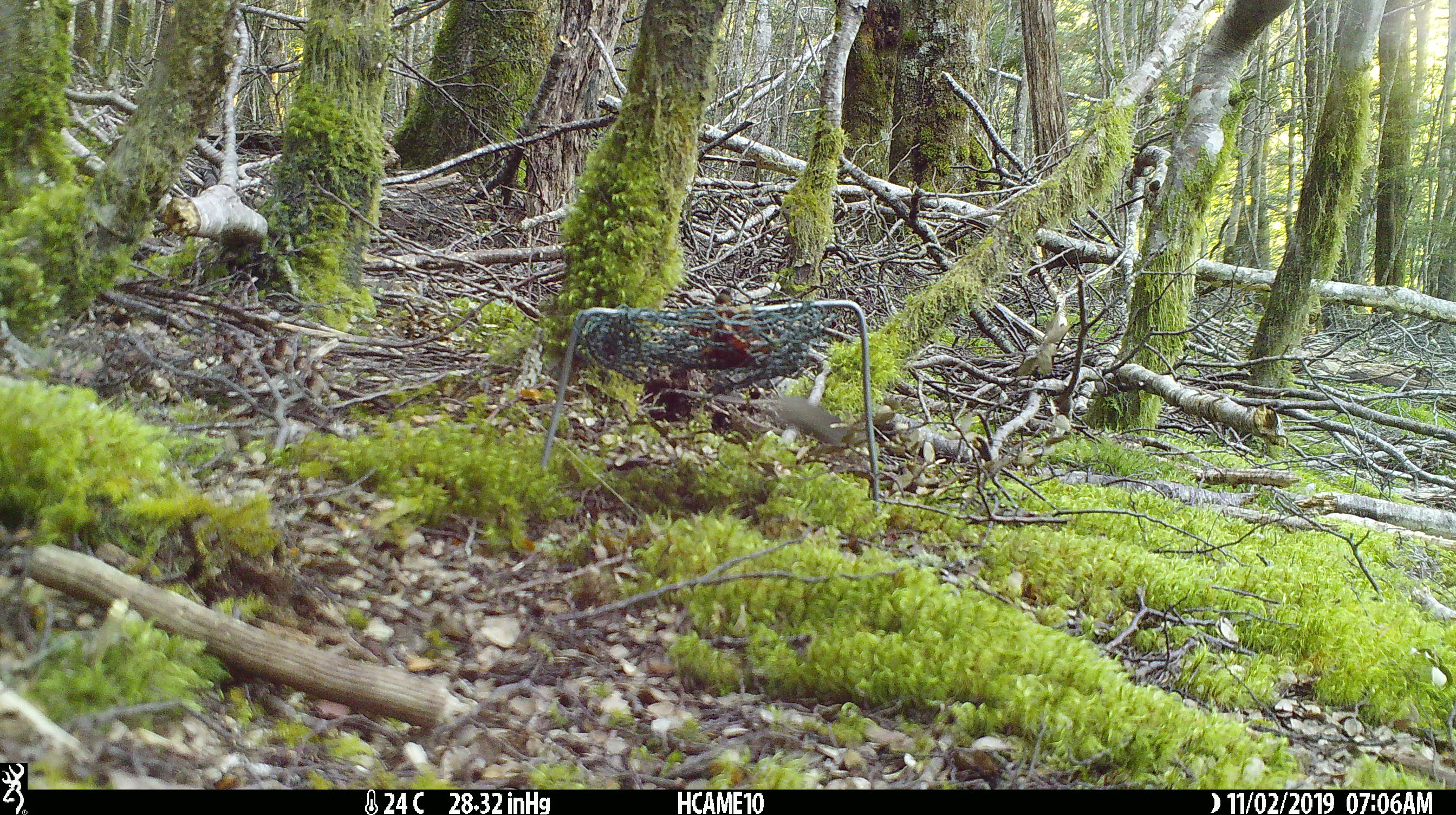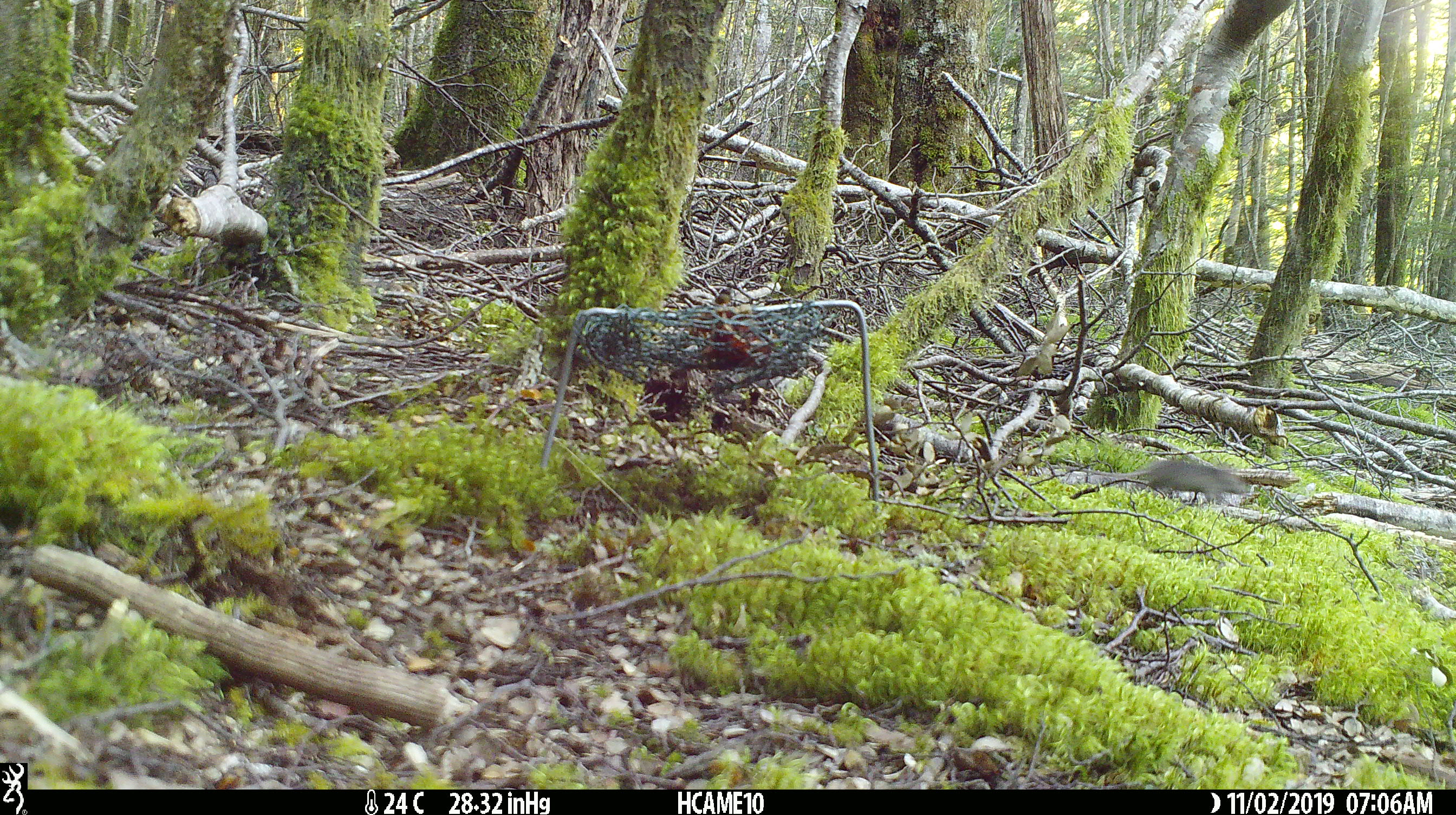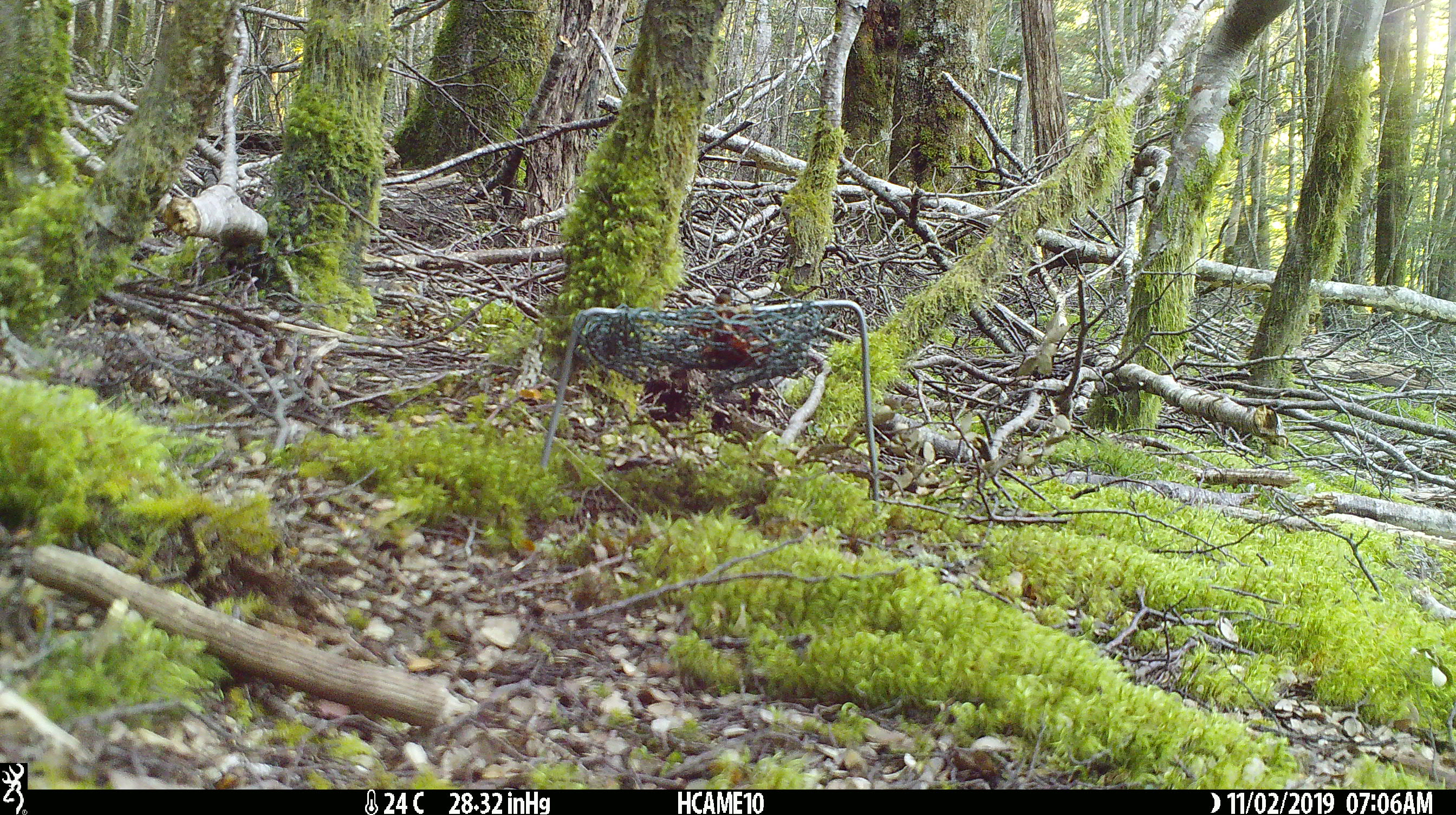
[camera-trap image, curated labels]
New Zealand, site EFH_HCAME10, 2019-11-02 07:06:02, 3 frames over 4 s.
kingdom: Animalia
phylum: Chordata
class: Mammalia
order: Rodentia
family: Muridae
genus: Mus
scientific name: Mus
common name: mouse